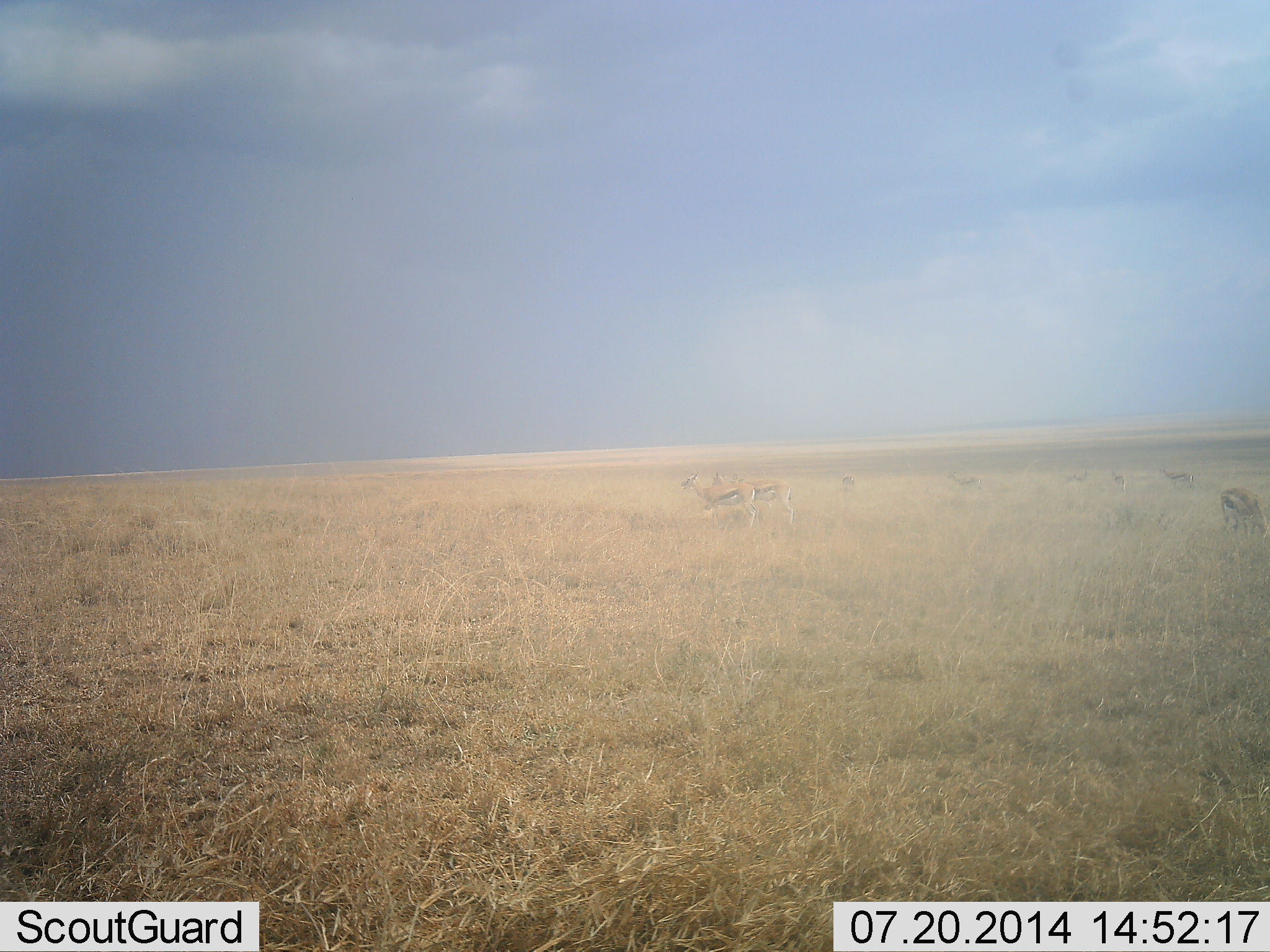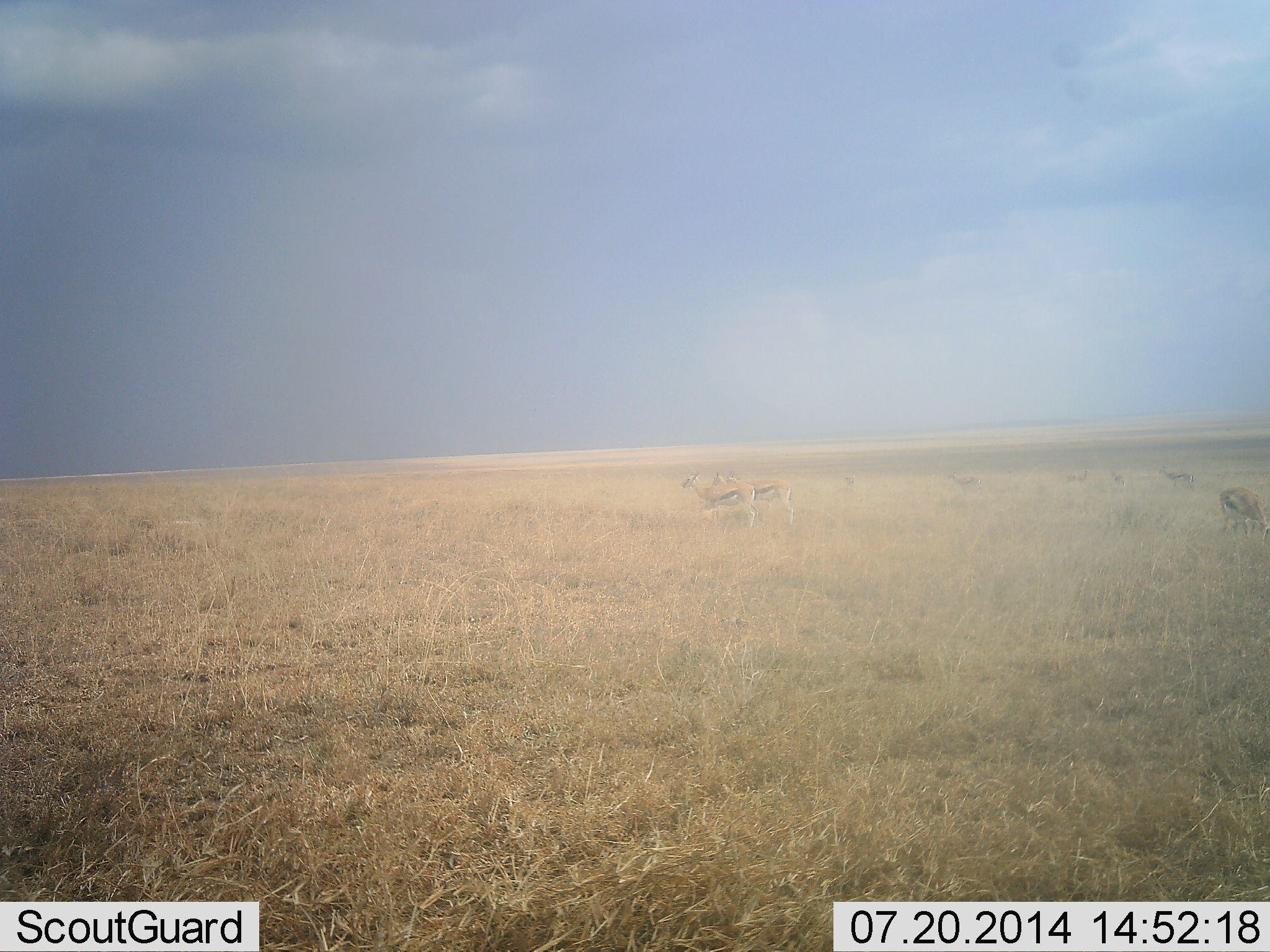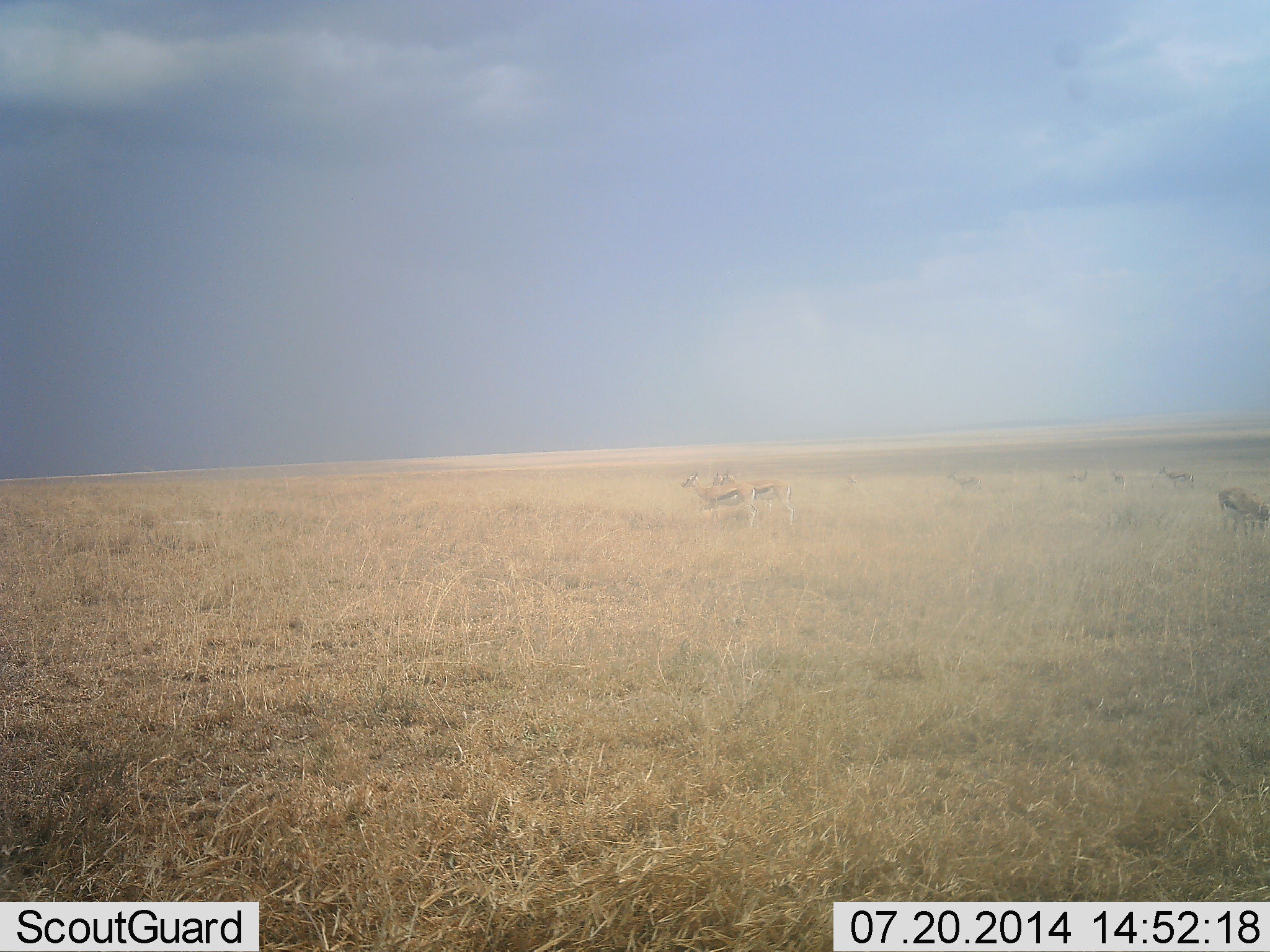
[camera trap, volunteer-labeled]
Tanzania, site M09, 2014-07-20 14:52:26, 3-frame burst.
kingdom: Animalia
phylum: Chordata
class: Mammalia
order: Artiodactyla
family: Bovidae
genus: Eudorcas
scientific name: Eudorcas thomsonii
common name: thomson's gazelle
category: gazellethomsons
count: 7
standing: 100%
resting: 0%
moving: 10%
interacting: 0%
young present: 0%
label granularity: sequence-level